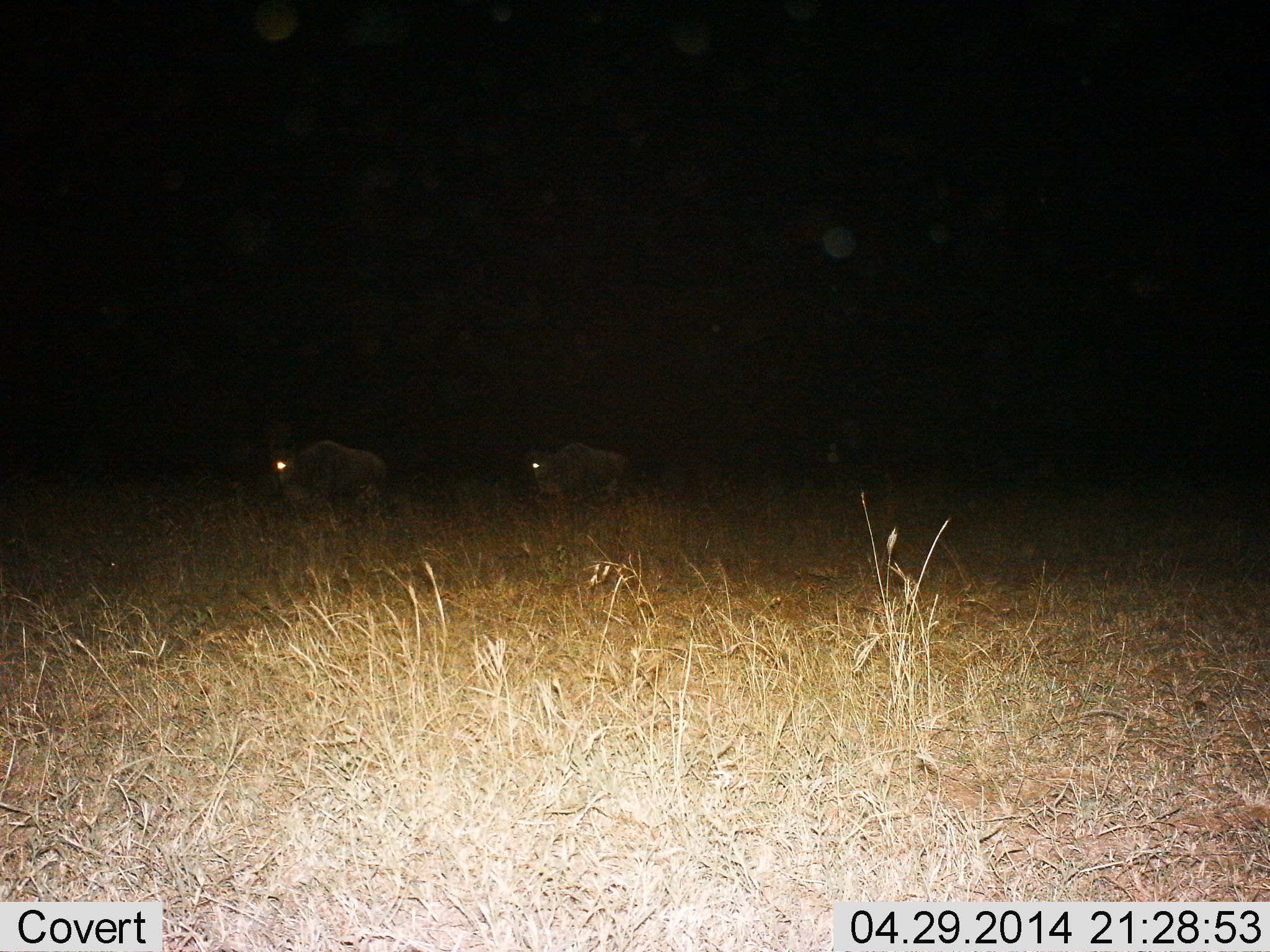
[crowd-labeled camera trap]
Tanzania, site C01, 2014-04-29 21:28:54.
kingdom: Animalia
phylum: Chordata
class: Mammalia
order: Artiodactyla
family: Bovidae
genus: Connochaetes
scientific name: Connochaetes taurinus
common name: blue wildebeest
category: wildebeest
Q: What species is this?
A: Wildebeest (blue wildebeest) (Connochaetes taurinus).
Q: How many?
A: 2.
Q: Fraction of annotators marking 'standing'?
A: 30%.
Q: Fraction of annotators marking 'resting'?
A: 0%.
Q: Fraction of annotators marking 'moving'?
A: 70%.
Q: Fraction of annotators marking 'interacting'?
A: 0%.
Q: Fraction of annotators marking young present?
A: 0%.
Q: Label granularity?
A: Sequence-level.